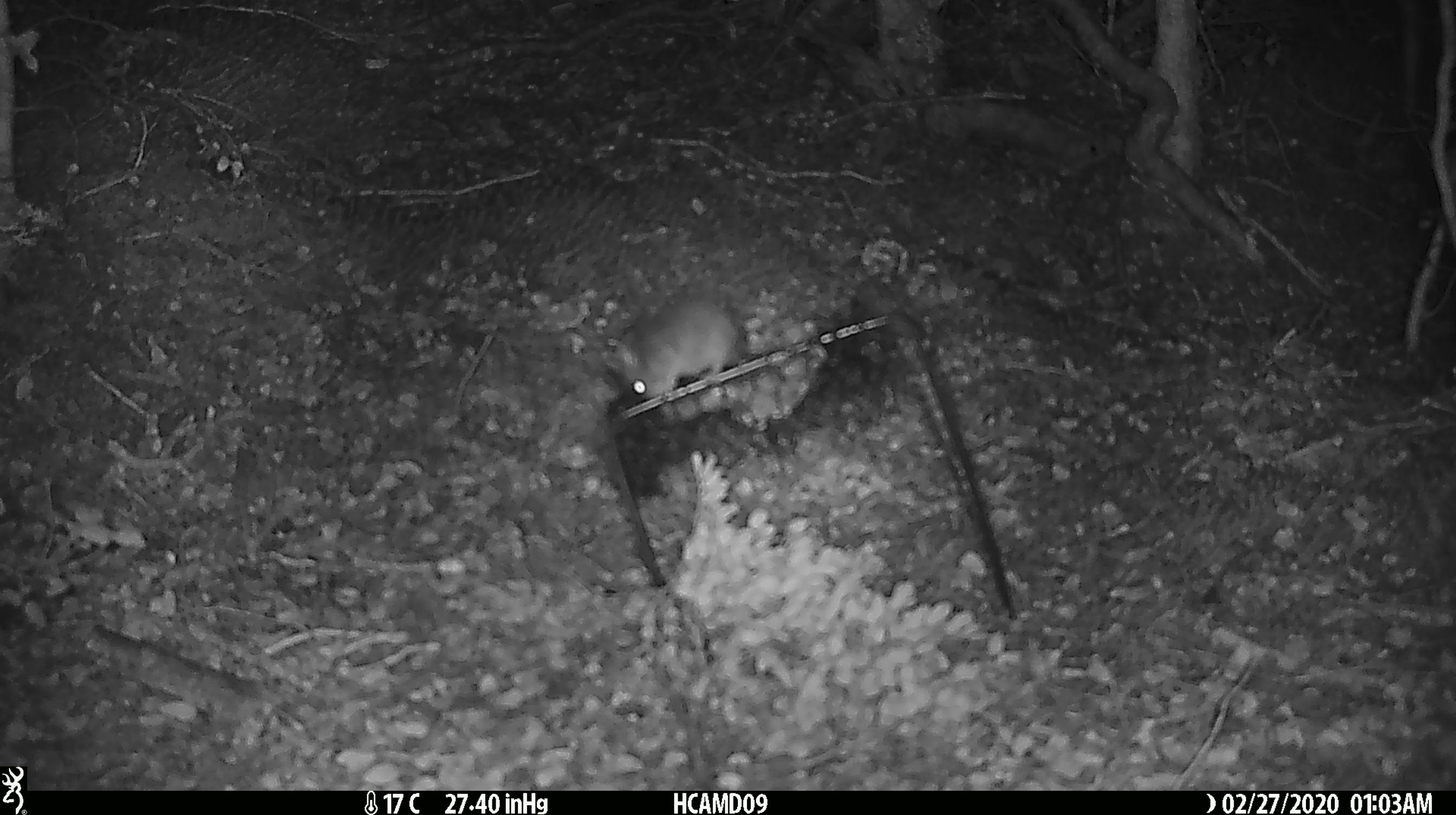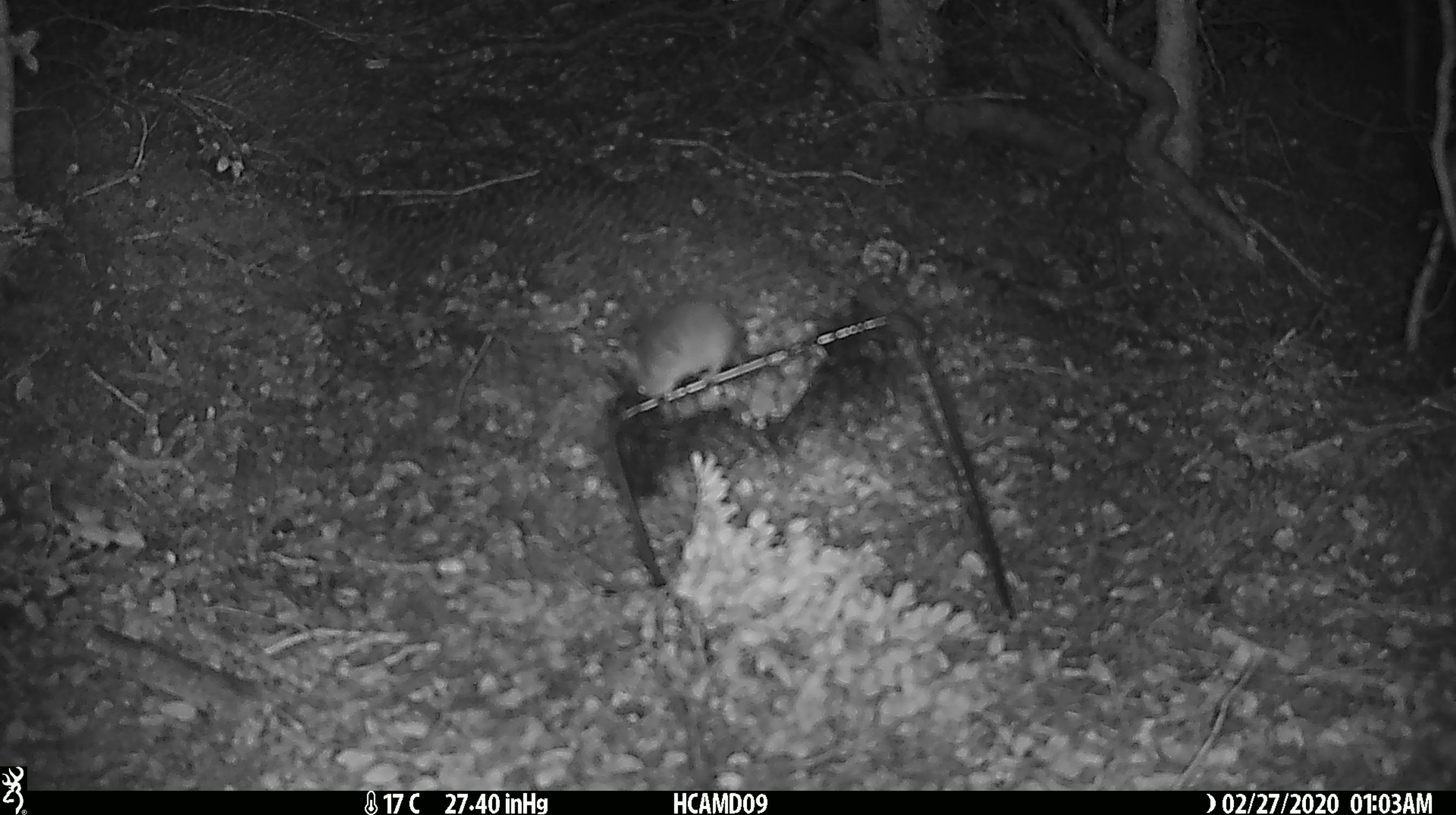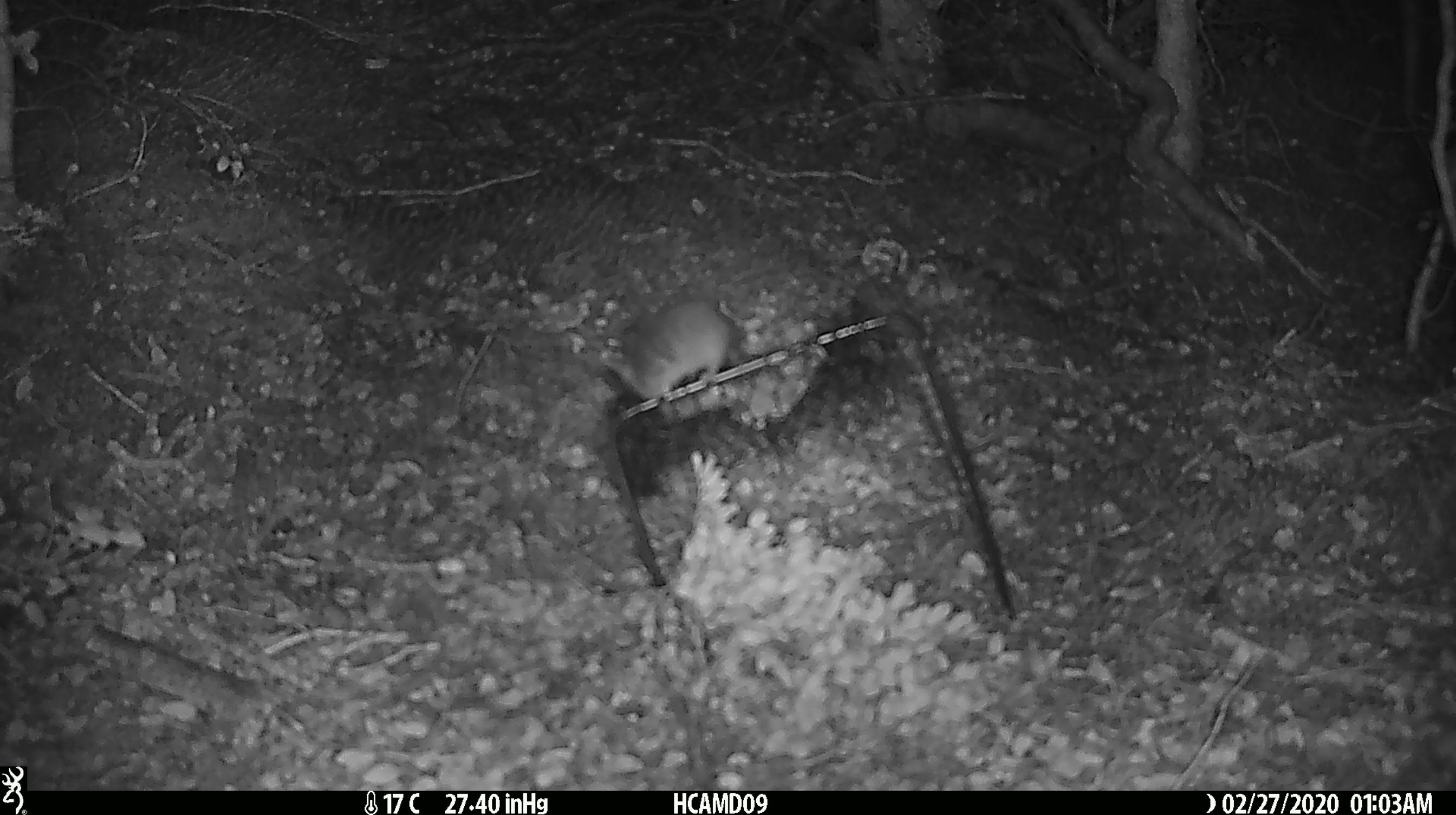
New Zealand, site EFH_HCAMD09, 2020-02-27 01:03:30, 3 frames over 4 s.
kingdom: Animalia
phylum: Chordata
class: Mammalia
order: Rodentia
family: Muridae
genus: Mus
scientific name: Mus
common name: mouse